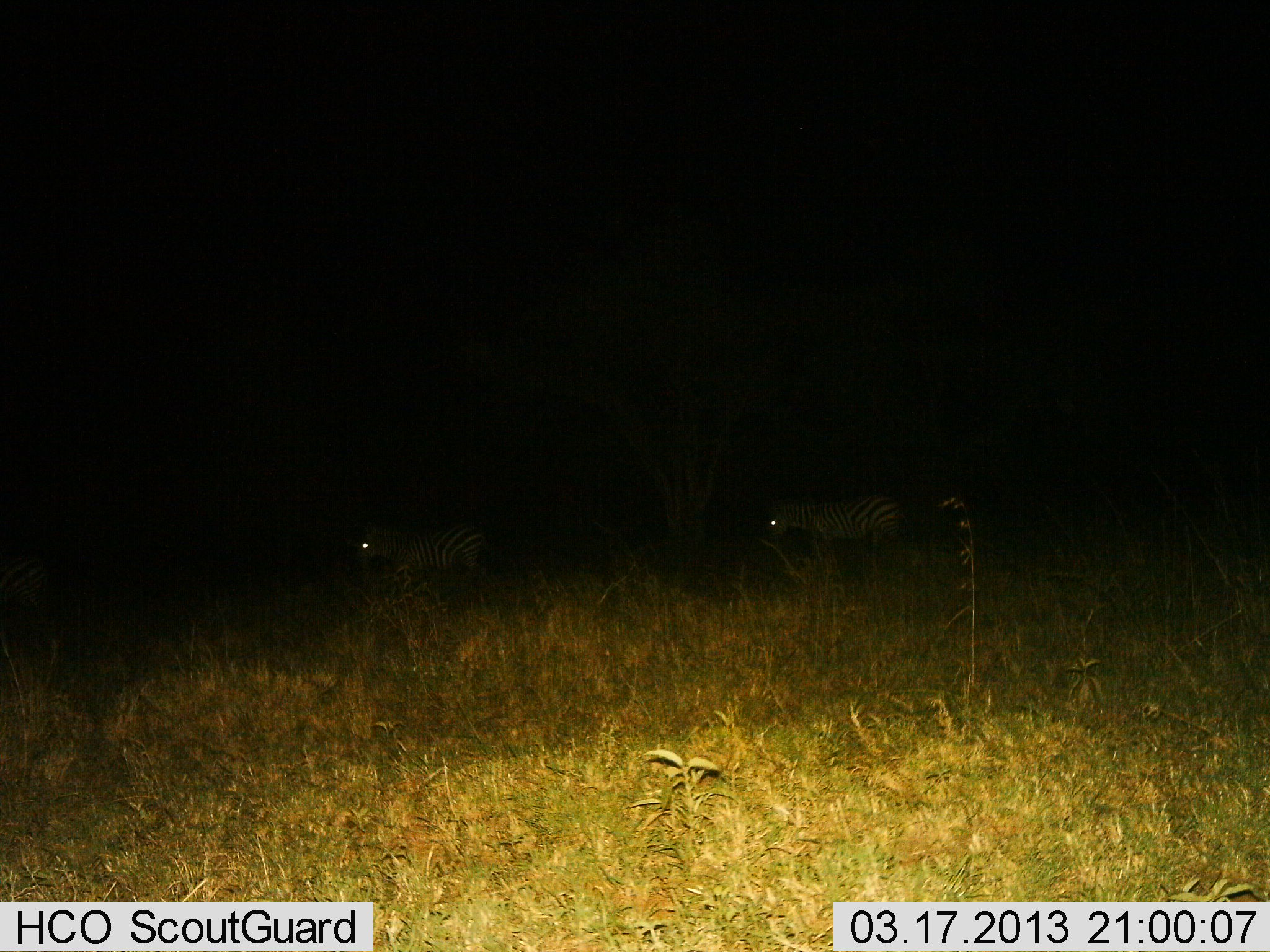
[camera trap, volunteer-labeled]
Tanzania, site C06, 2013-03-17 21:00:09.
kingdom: Animalia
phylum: Chordata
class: Mammalia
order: Perissodactyla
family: Equidae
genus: Equus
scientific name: Equus quagga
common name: plains zebra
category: zebra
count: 2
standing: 5%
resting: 0%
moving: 95%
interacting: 0%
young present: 0%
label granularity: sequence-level